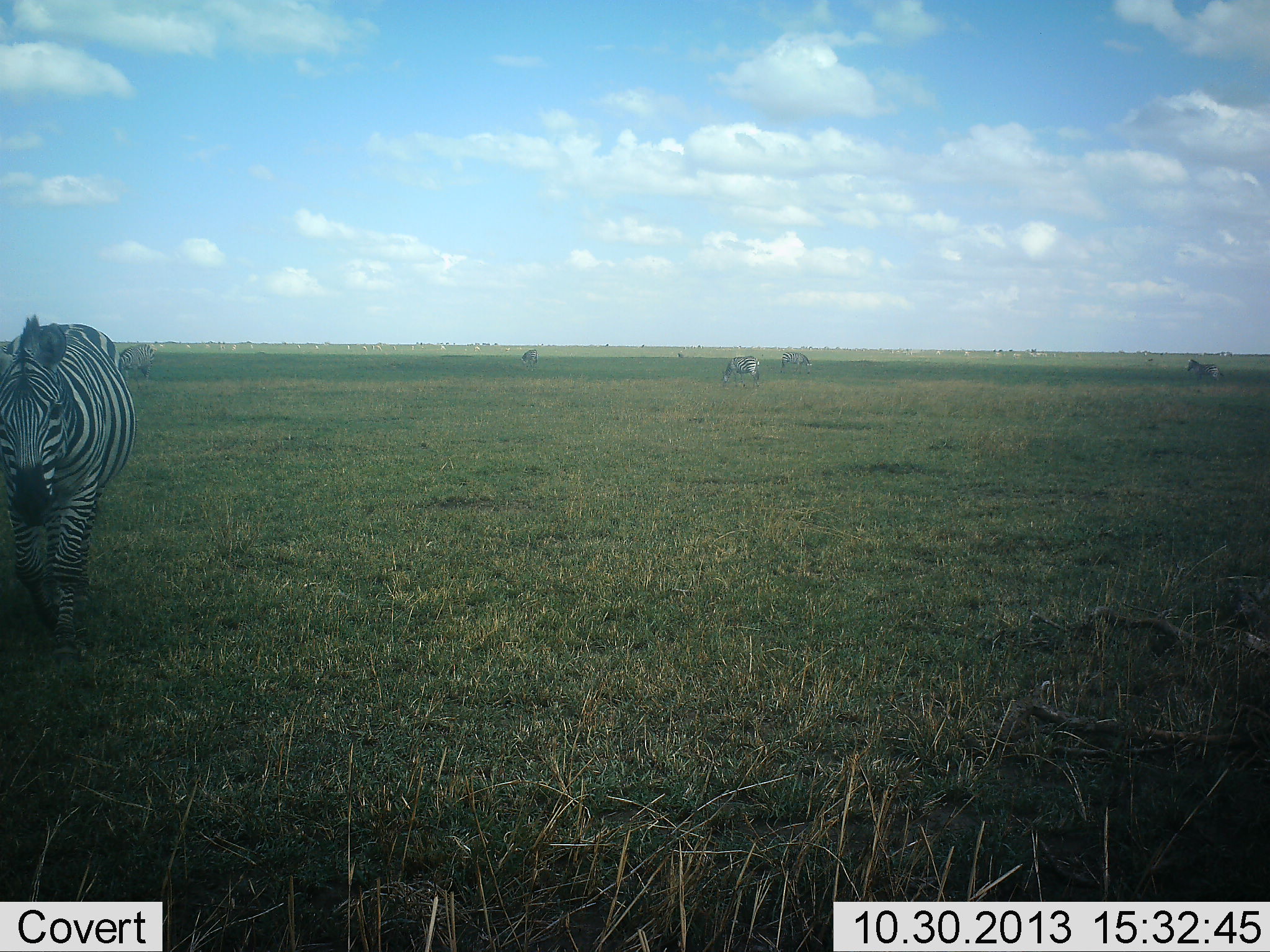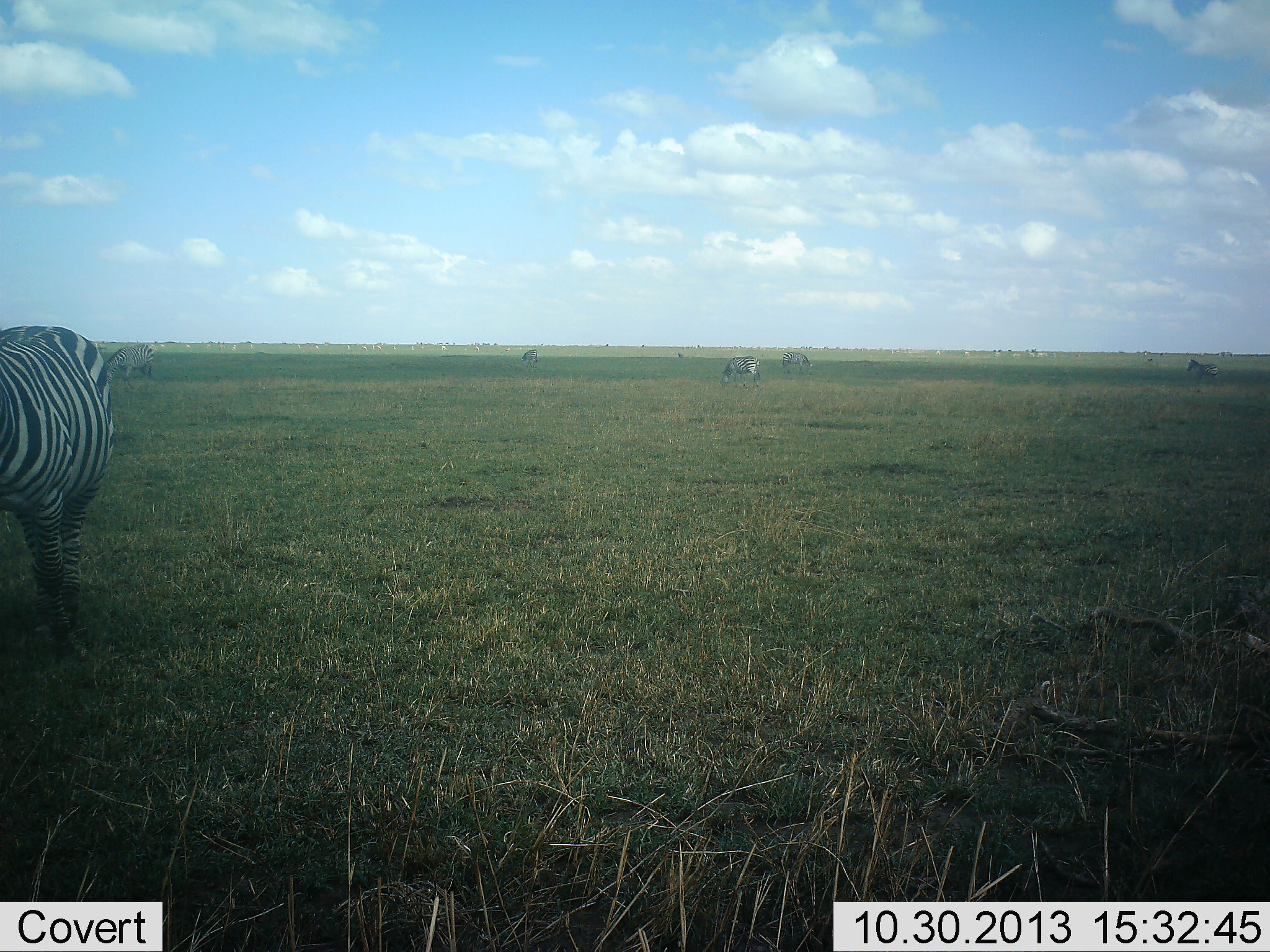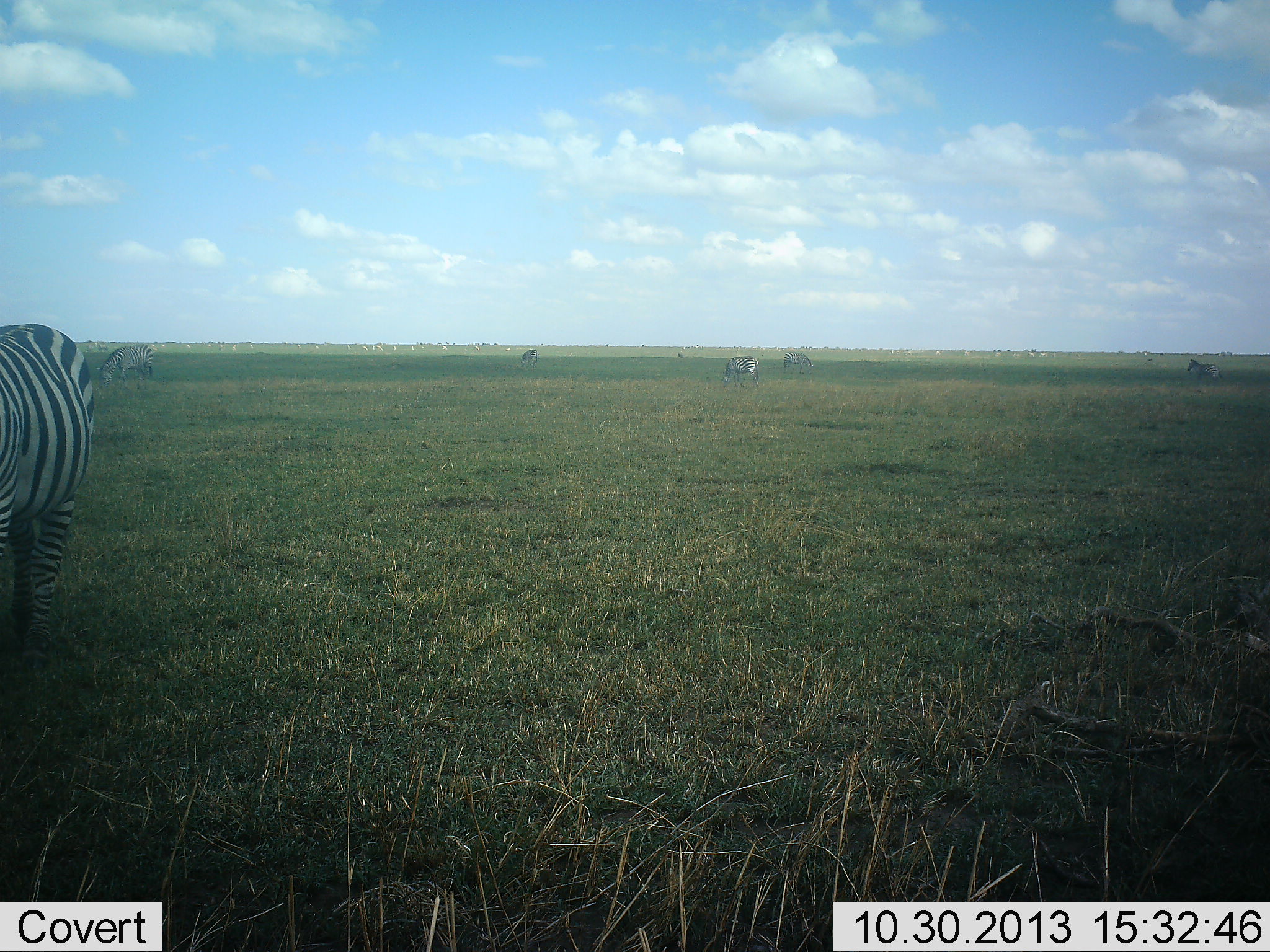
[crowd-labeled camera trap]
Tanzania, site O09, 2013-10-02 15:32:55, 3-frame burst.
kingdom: Animalia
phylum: Chordata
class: Mammalia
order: Perissodactyla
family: Equidae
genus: Equus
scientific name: Equus quagga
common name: plains zebra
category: zebra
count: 5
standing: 47%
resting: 0%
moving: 53%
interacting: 0%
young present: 0%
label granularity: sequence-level